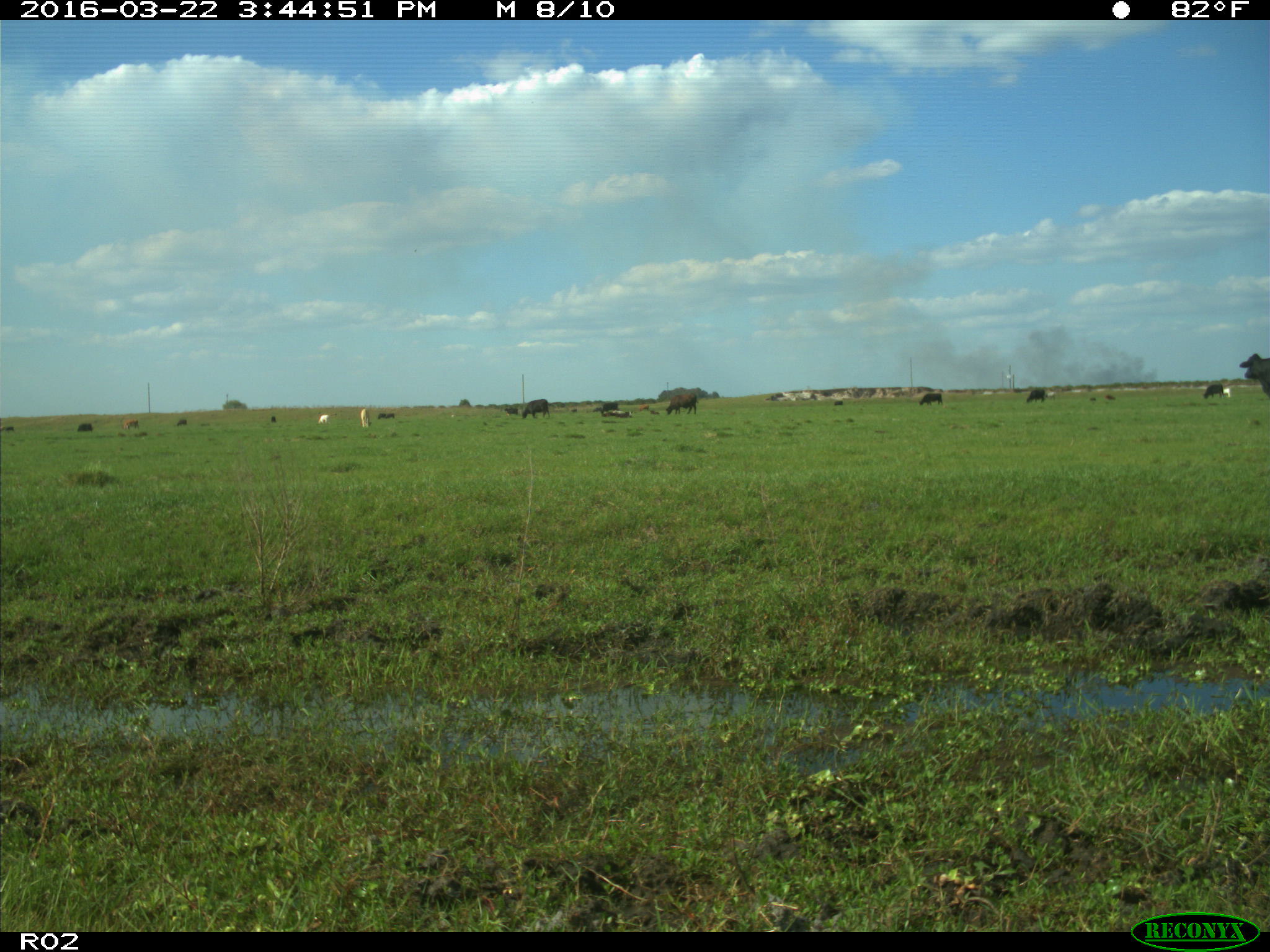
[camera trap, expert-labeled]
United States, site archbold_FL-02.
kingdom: Animalia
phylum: Chordata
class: Mammalia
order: Artiodactyla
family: Bovidae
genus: Bos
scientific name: Bos taurus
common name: domestic cow